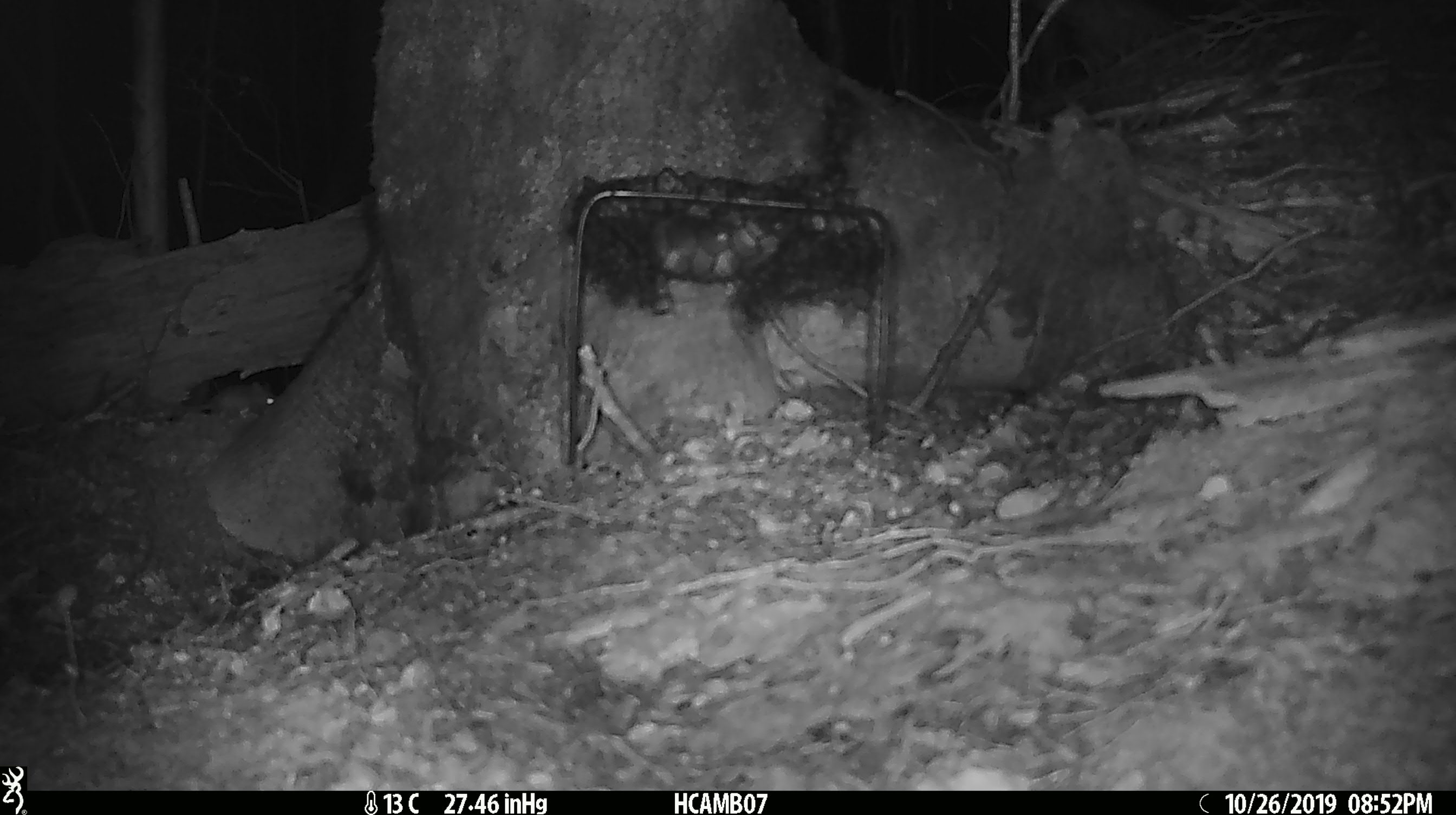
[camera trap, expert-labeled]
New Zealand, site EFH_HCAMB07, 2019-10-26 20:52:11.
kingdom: Animalia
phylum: Chordata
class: Mammalia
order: Rodentia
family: Muridae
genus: Mus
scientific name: Mus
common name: mouse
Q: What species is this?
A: Mouse (Mus).